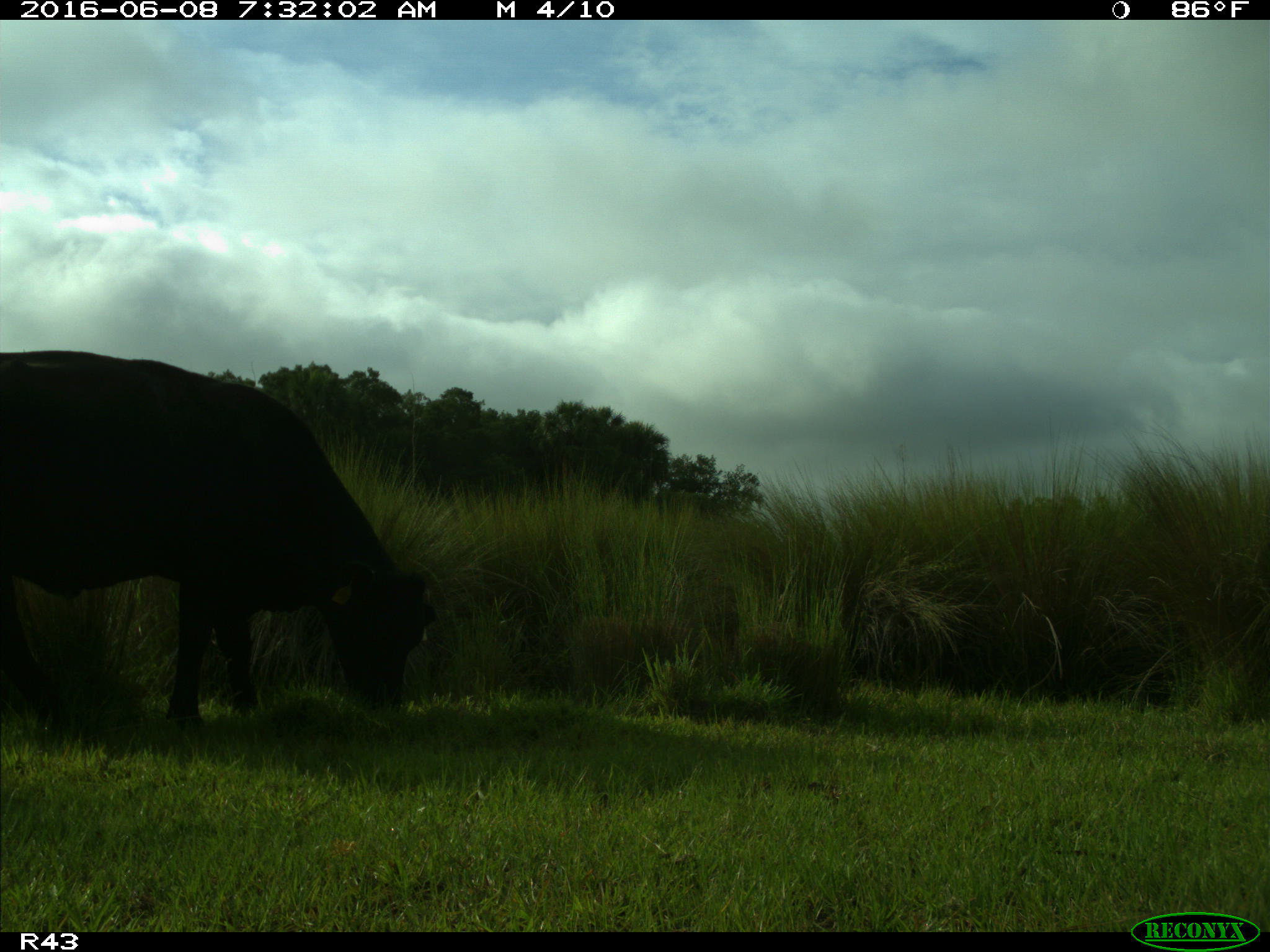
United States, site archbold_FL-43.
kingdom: Animalia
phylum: Chordata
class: Mammalia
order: Artiodactyla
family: Bovidae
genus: Bos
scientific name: Bos taurus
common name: domestic cow